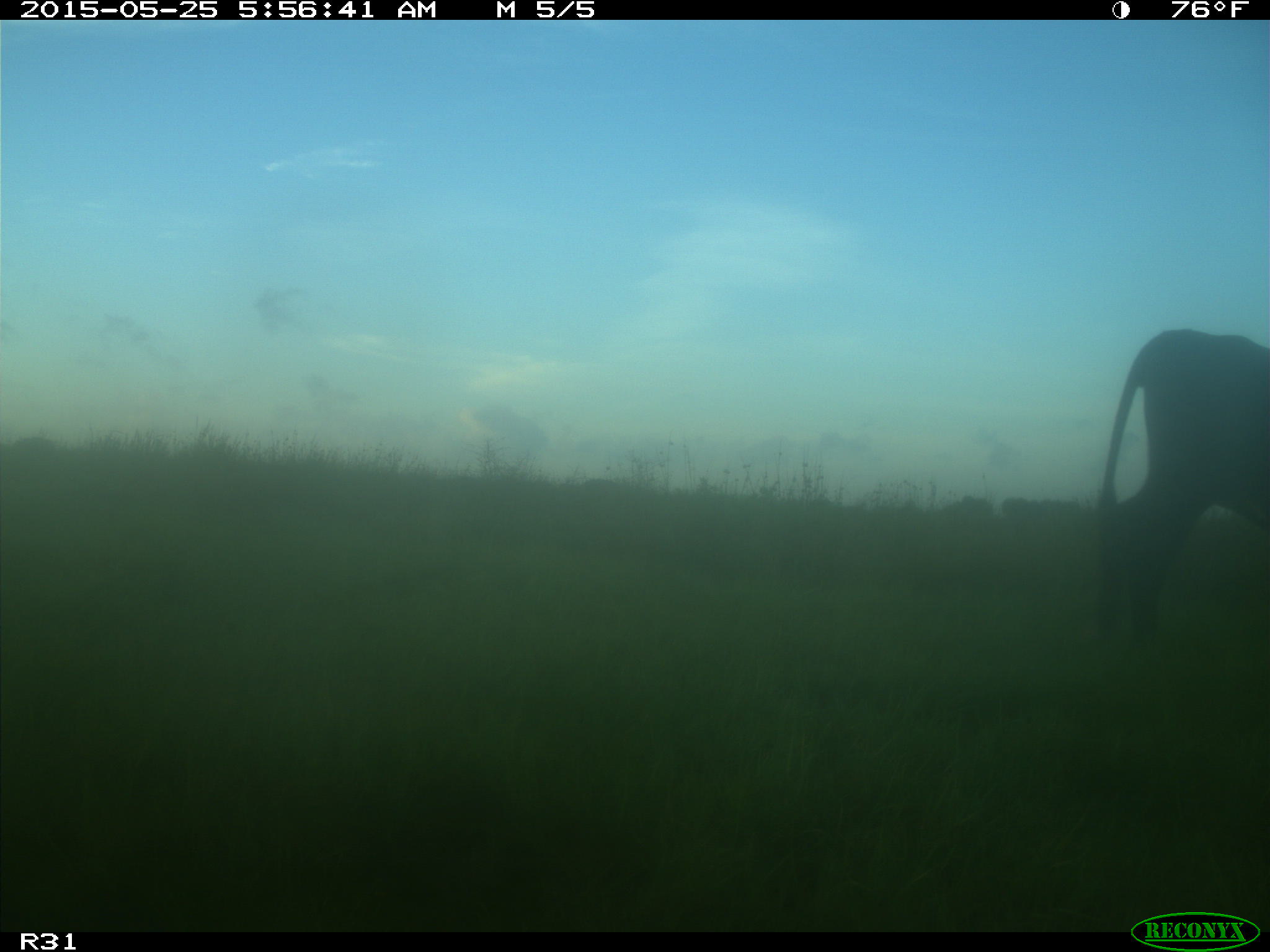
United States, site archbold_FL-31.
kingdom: Animalia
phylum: Chordata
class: Mammalia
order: Artiodactyla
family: Bovidae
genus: Bos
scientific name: Bos taurus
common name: domestic cow